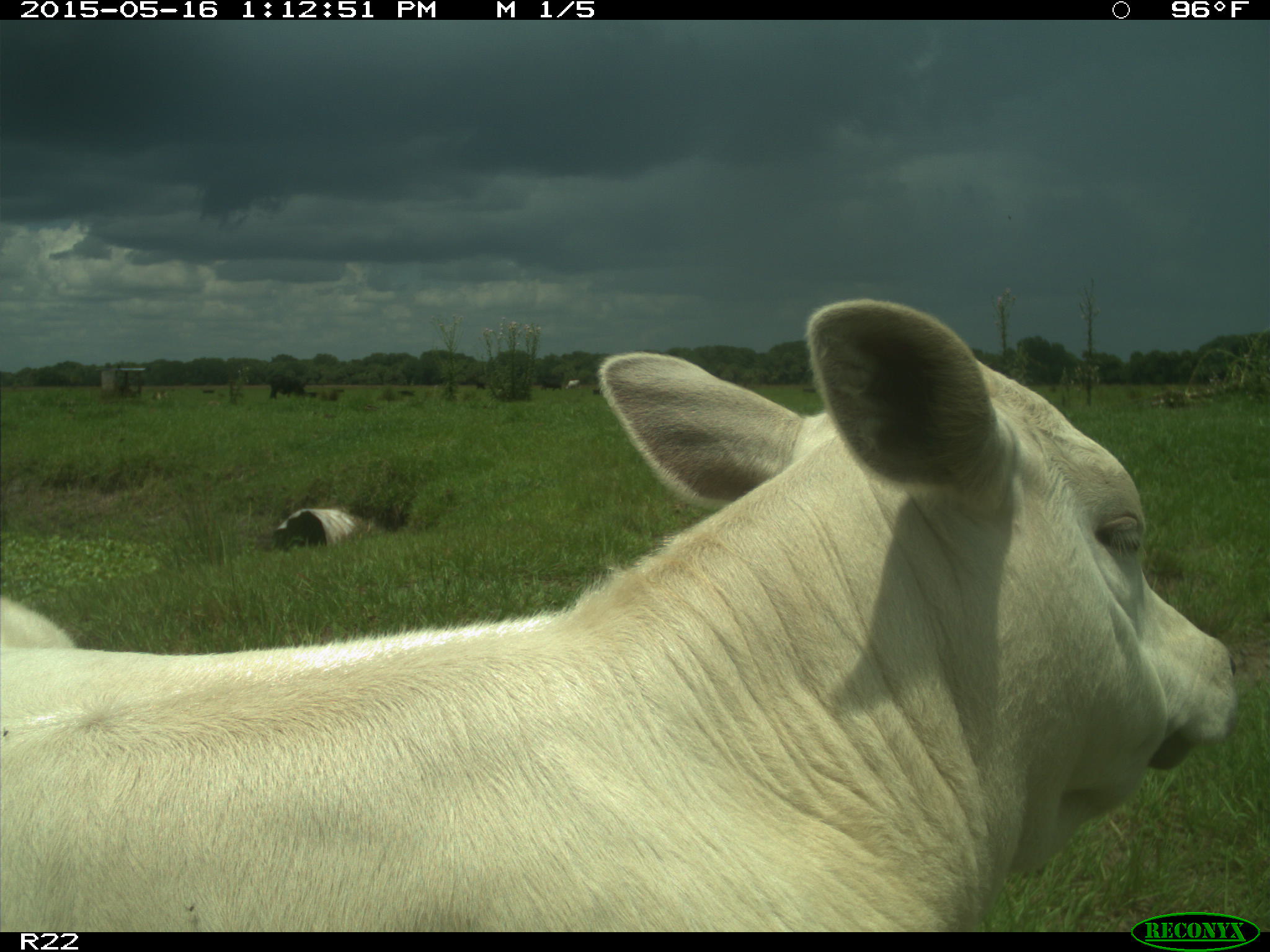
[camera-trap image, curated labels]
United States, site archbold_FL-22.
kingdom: Animalia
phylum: Chordata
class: Mammalia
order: Artiodactyla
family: Bovidae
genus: Bos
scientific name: Bos taurus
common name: domestic cow